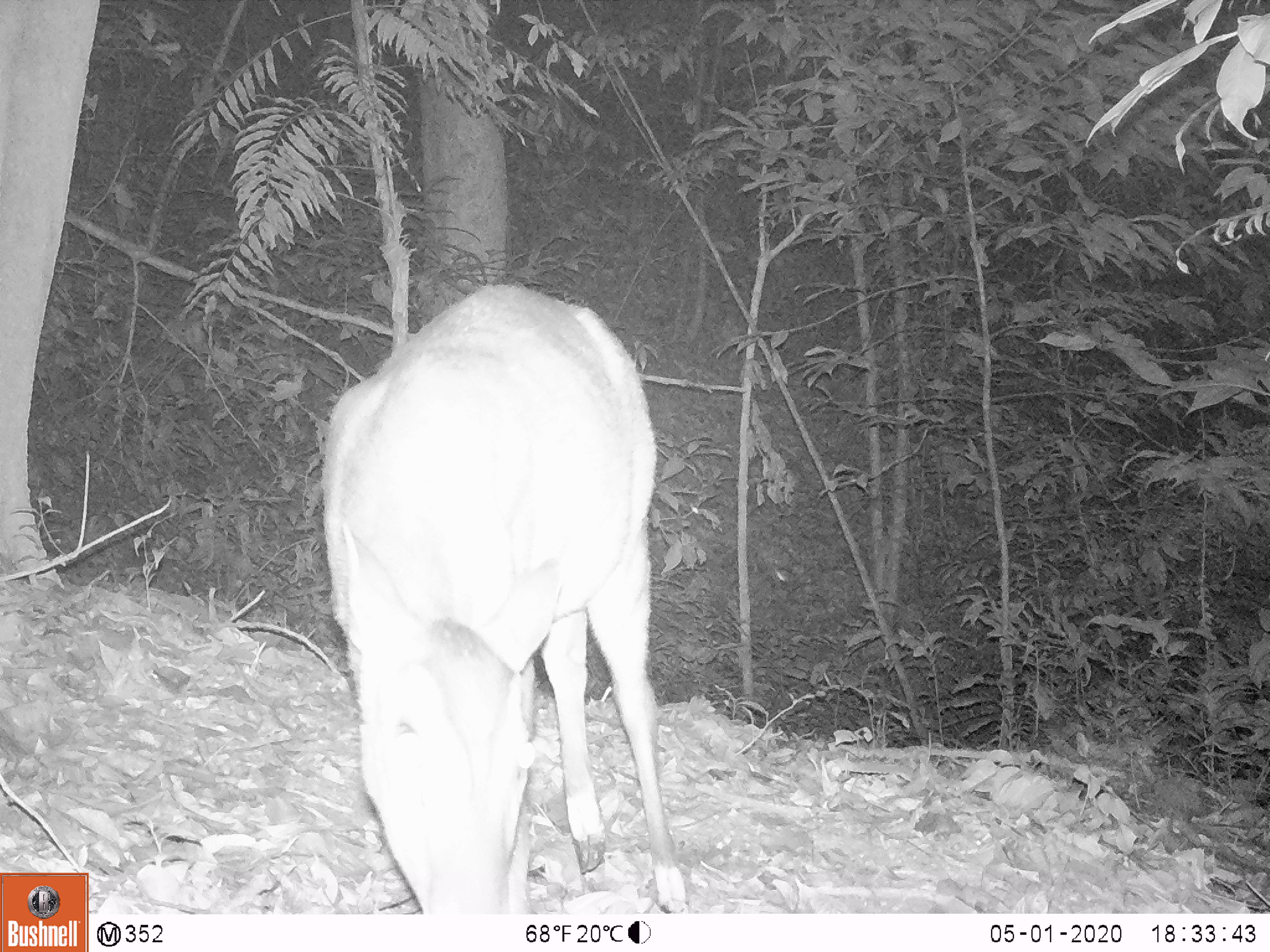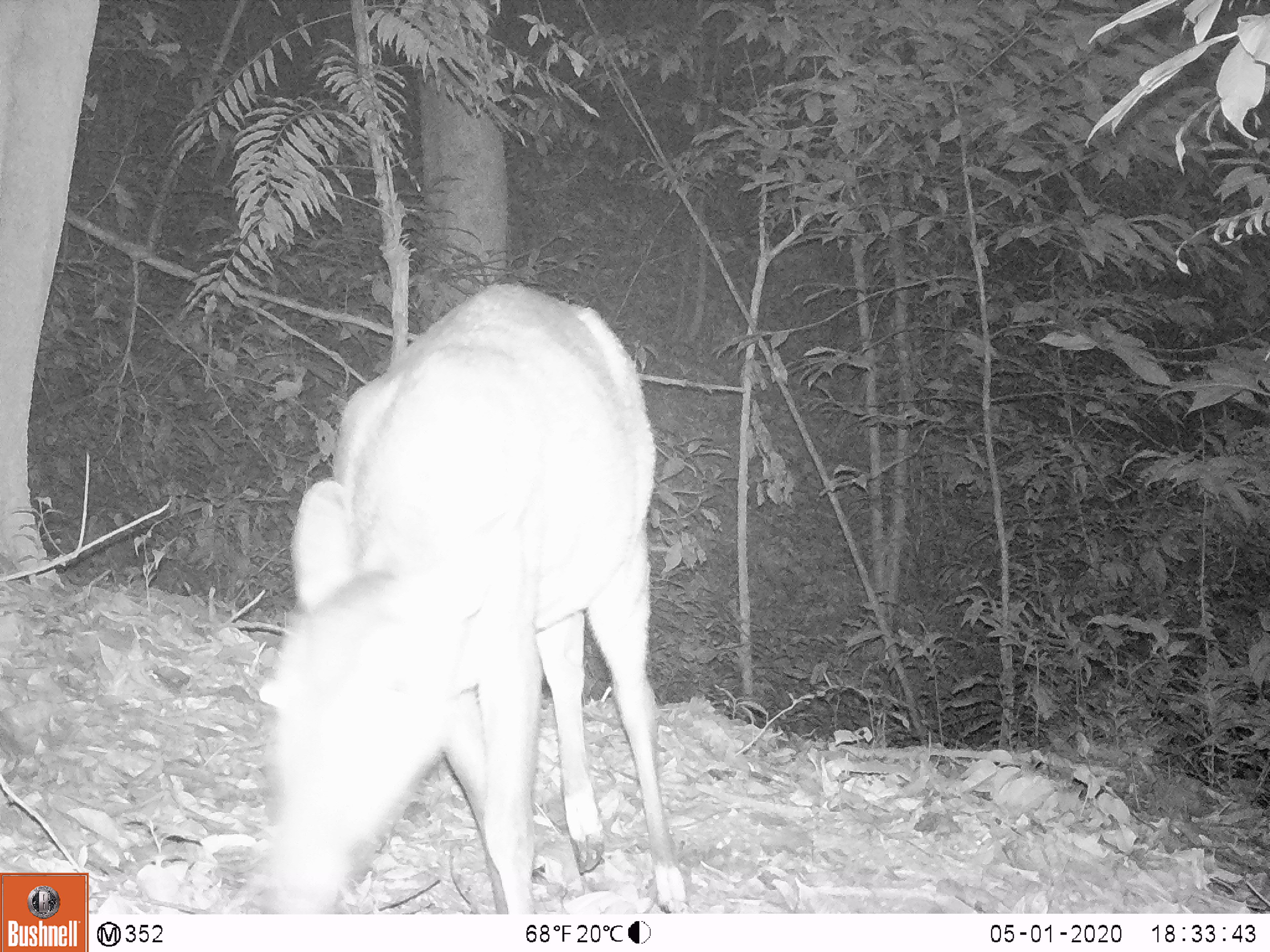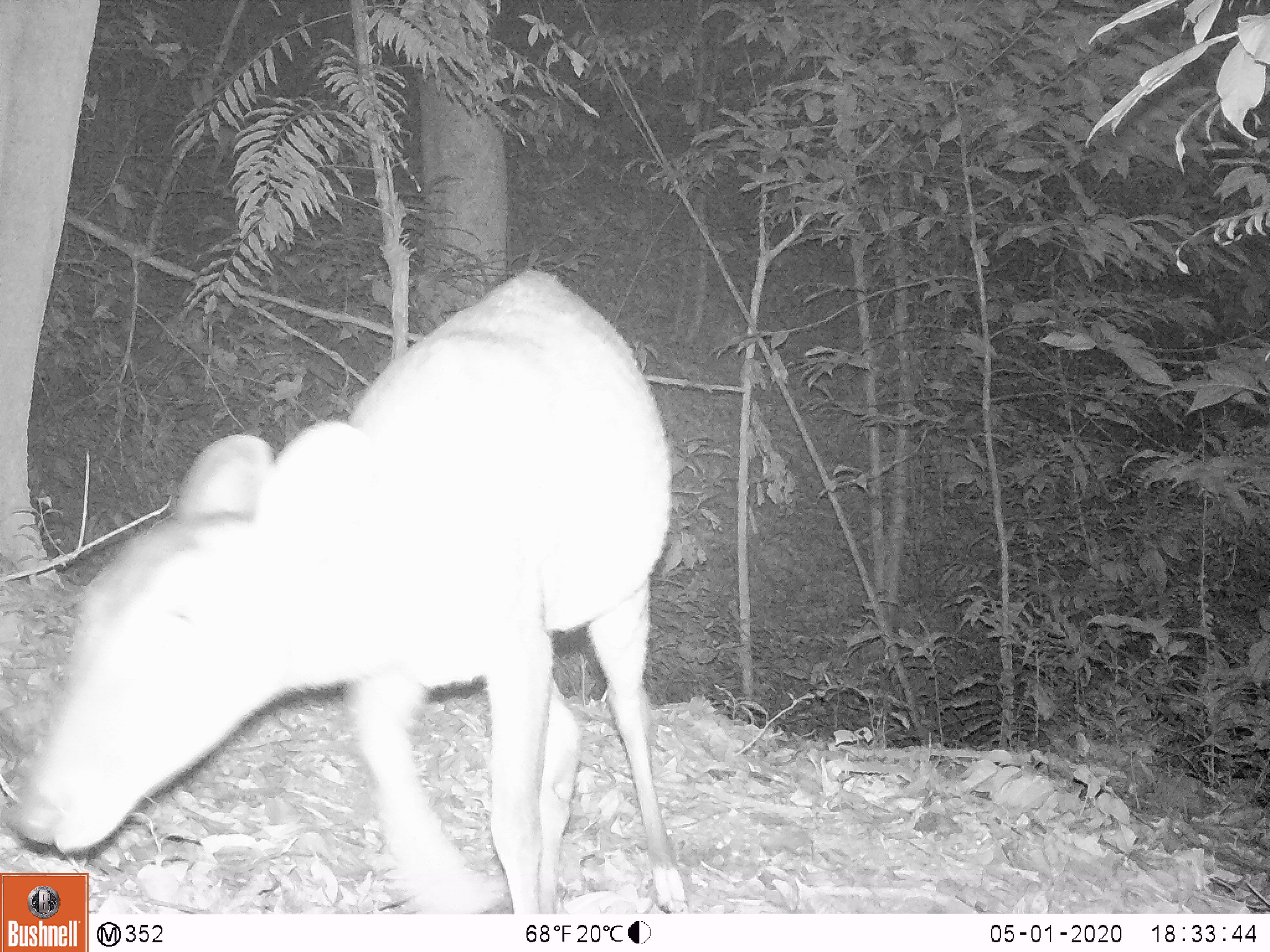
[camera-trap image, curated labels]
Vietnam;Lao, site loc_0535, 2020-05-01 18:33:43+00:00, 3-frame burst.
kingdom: Animalia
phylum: Chordata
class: Mammalia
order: Artiodactyla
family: Cervidae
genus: Muntiacus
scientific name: Muntiacus vuquangensis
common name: large-antlered muntjac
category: large antlered muntjac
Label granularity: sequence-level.